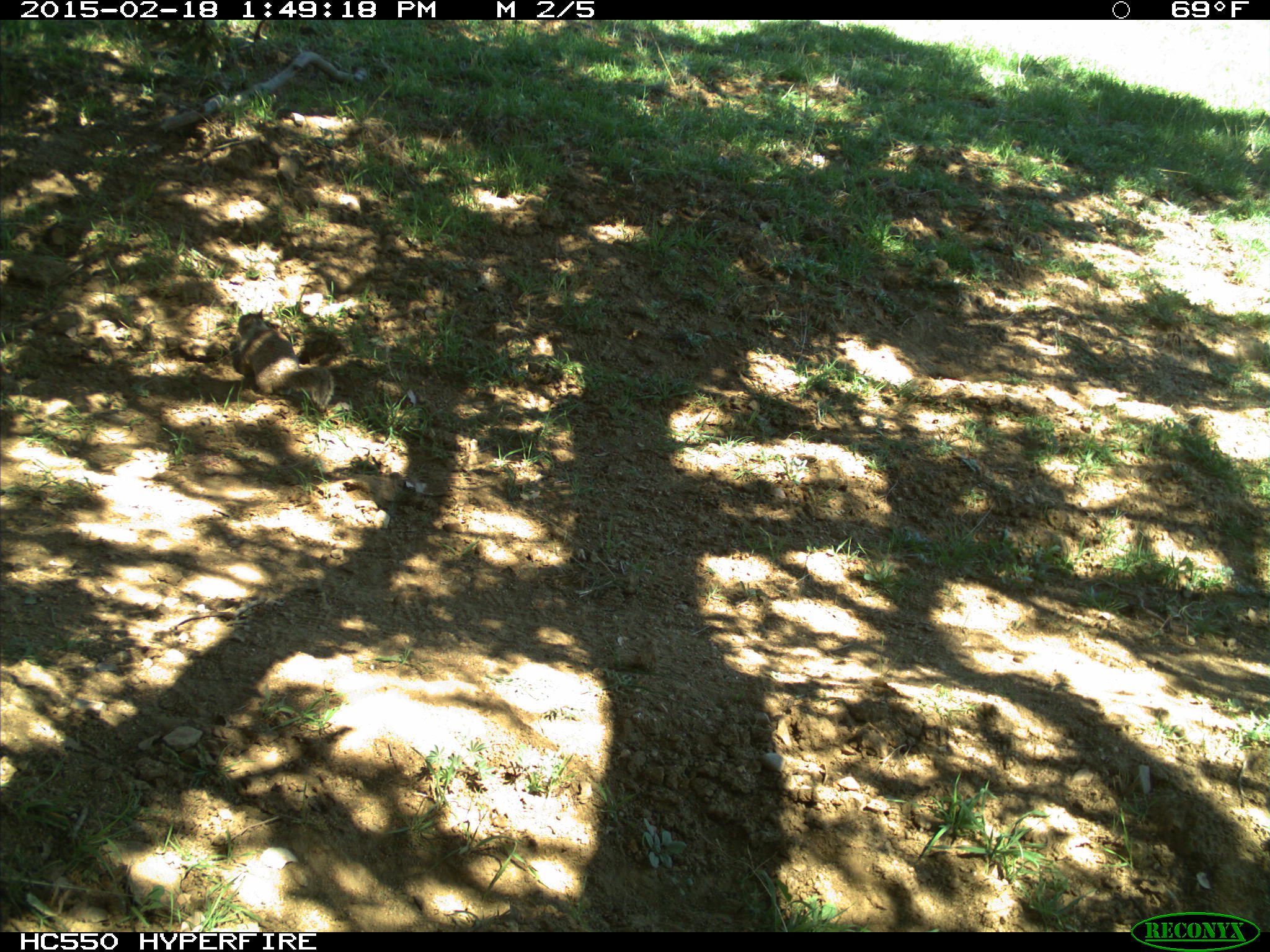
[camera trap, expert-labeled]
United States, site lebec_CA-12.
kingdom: Animalia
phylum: Chordata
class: Mammalia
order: Rodentia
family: Sciuridae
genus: Otospermophilus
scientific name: Otospermophilus beecheyi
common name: california ground squirrel